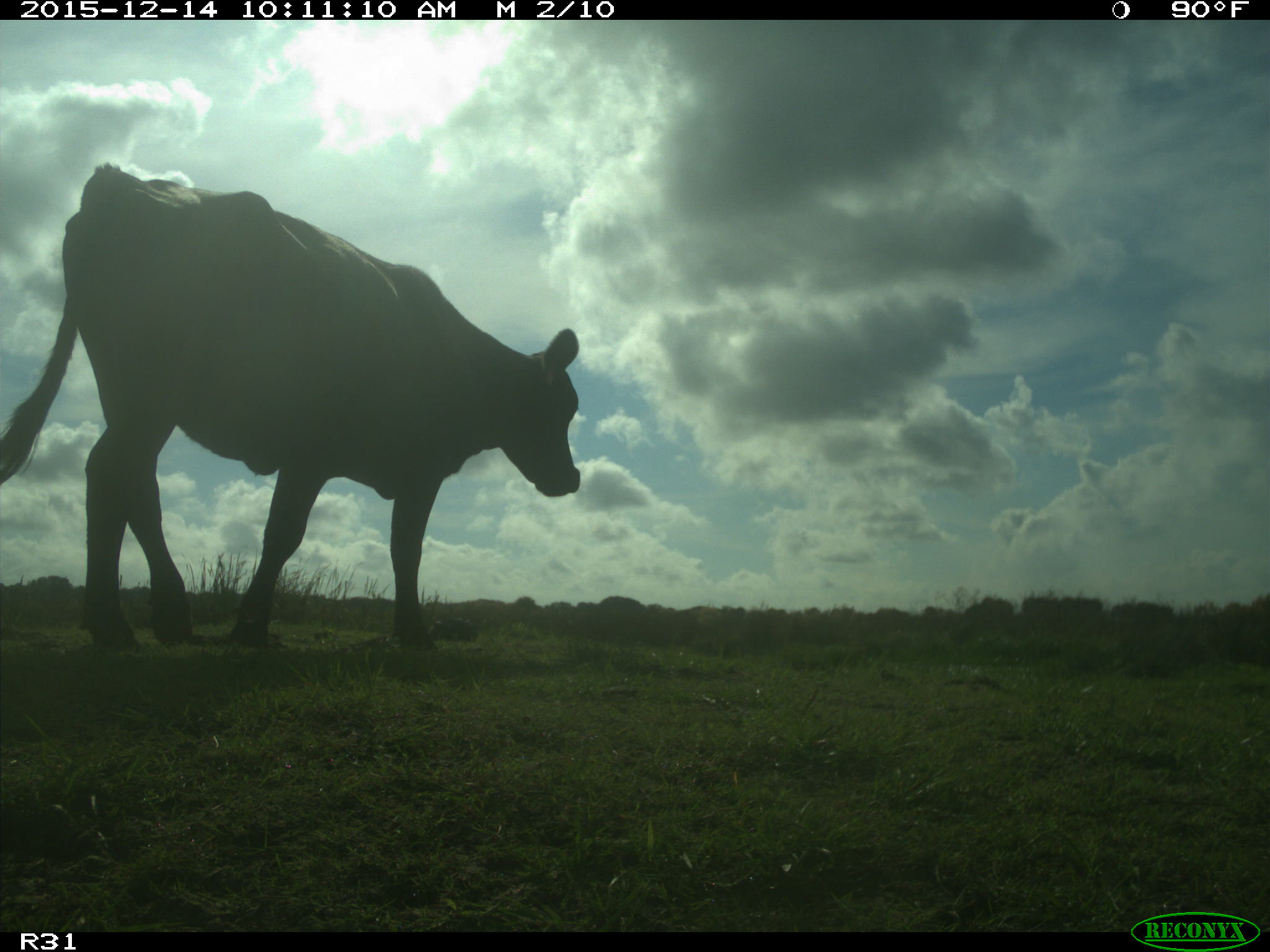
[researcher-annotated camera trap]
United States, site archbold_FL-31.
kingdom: Animalia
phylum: Chordata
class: Mammalia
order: Artiodactyla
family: Bovidae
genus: Bos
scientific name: Bos taurus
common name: domestic cow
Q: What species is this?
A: Bos taurus (domestic cow).